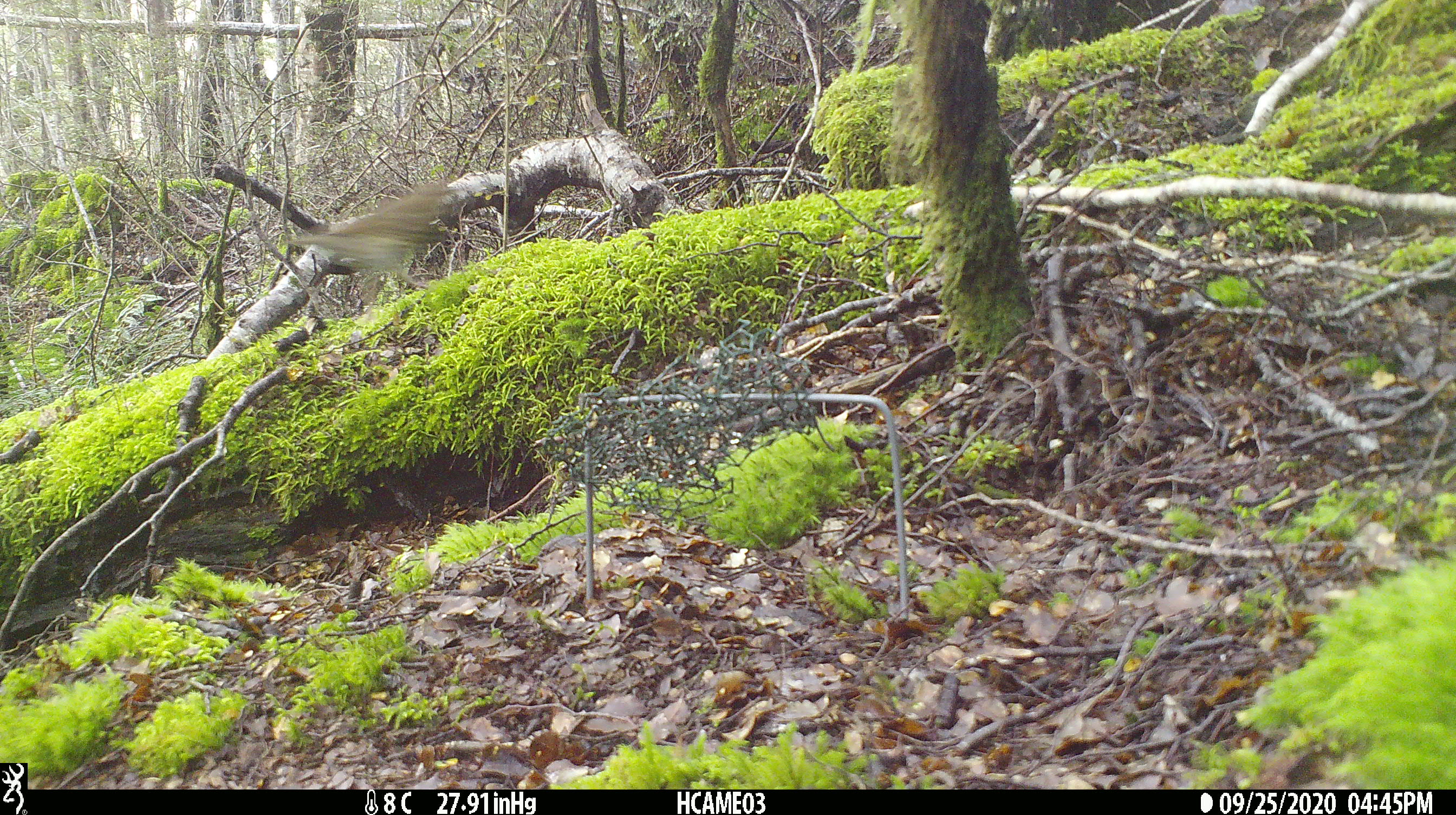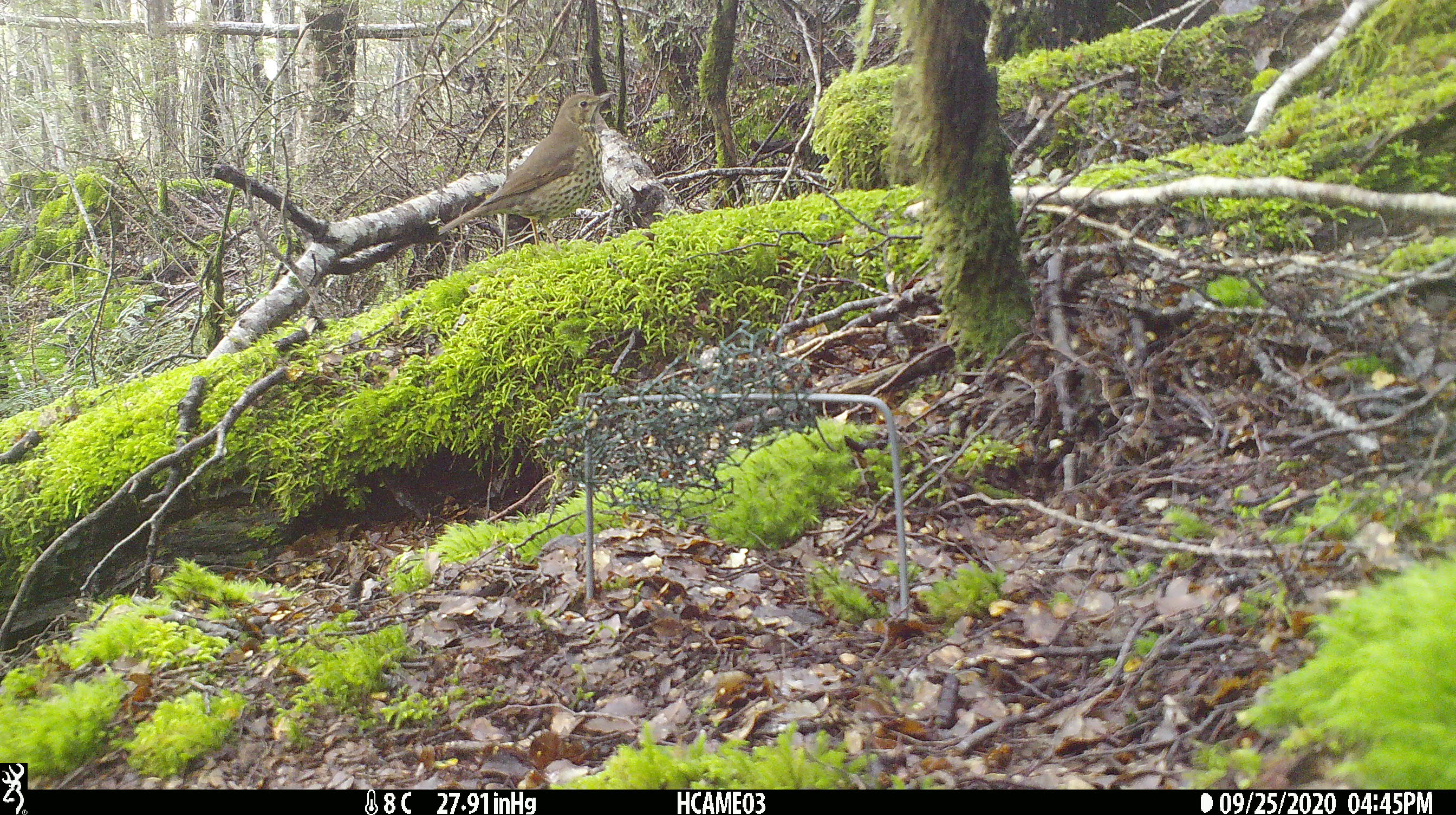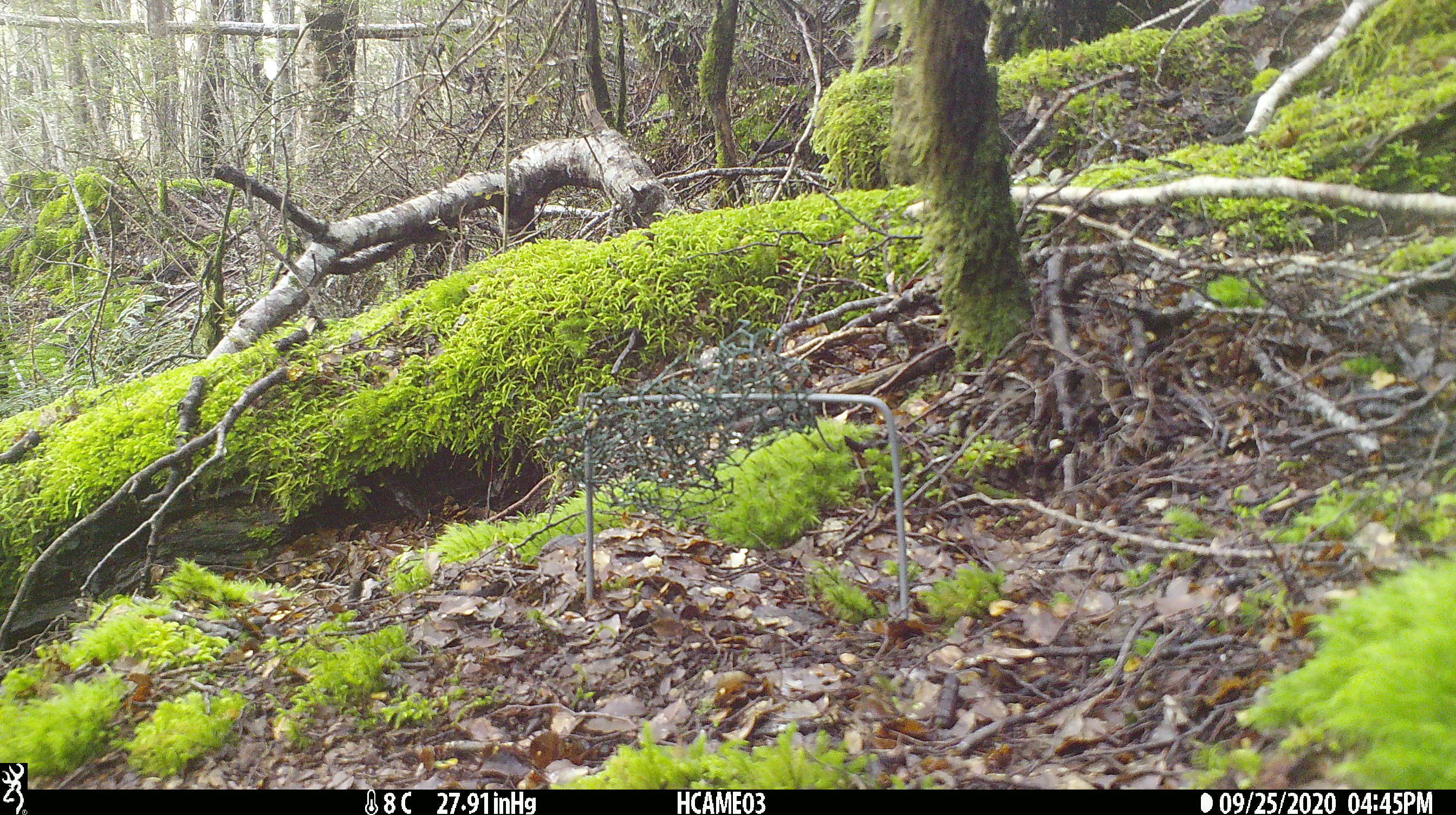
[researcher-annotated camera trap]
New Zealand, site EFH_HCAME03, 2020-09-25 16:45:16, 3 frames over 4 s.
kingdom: Animalia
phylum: Chordata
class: Aves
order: Passeriformes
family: Turdidae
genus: Turdus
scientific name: Turdus philomelos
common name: song thrush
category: thrush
Thrush (song thrush) (Turdus philomelos).